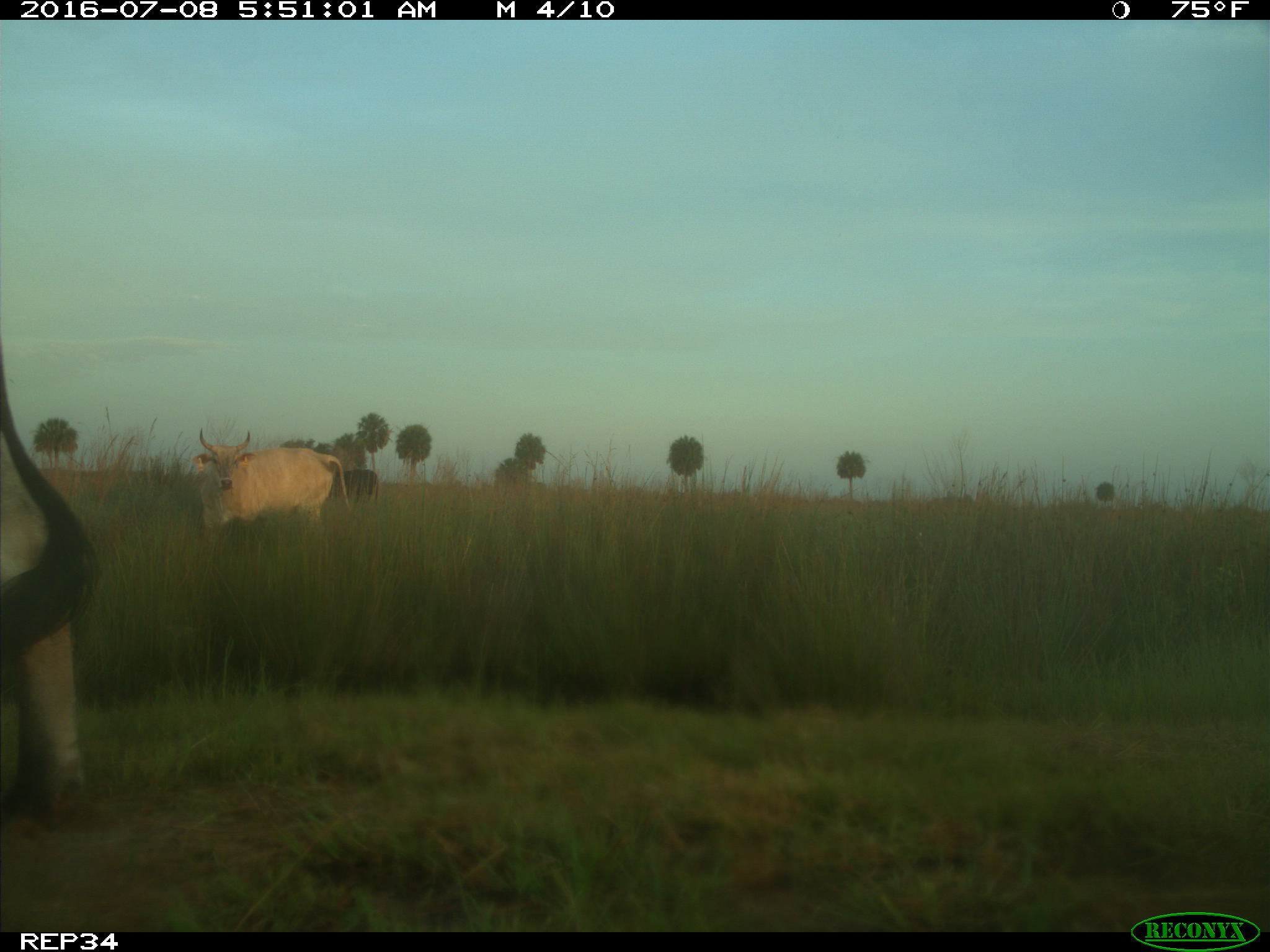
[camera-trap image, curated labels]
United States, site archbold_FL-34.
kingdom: Animalia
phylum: Chordata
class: Mammalia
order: Artiodactyla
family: Bovidae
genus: Bos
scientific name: Bos taurus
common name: domestic cow